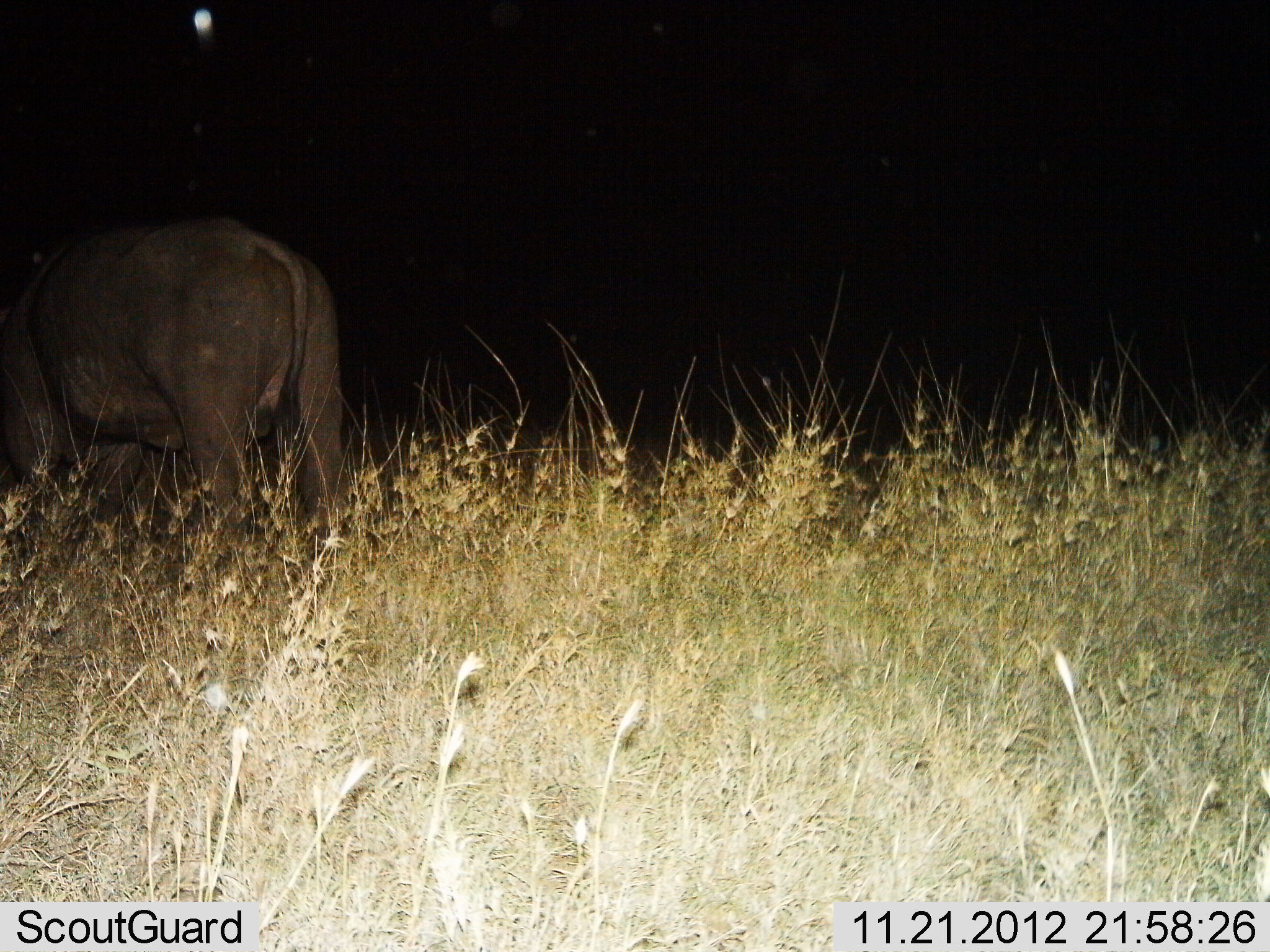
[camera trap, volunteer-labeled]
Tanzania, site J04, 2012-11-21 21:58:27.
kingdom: Animalia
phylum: Chordata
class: Mammalia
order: Artiodactyla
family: Bovidae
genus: Syncerus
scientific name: Syncerus caffer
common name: cape buffalo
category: buffalo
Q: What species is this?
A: Buffalo (cape buffalo) (Syncerus caffer).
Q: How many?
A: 1.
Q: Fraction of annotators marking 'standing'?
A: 70%.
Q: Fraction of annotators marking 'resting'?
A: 0%.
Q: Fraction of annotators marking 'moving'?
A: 20%.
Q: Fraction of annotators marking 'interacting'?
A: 0%.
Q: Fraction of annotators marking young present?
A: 0%.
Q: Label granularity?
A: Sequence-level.